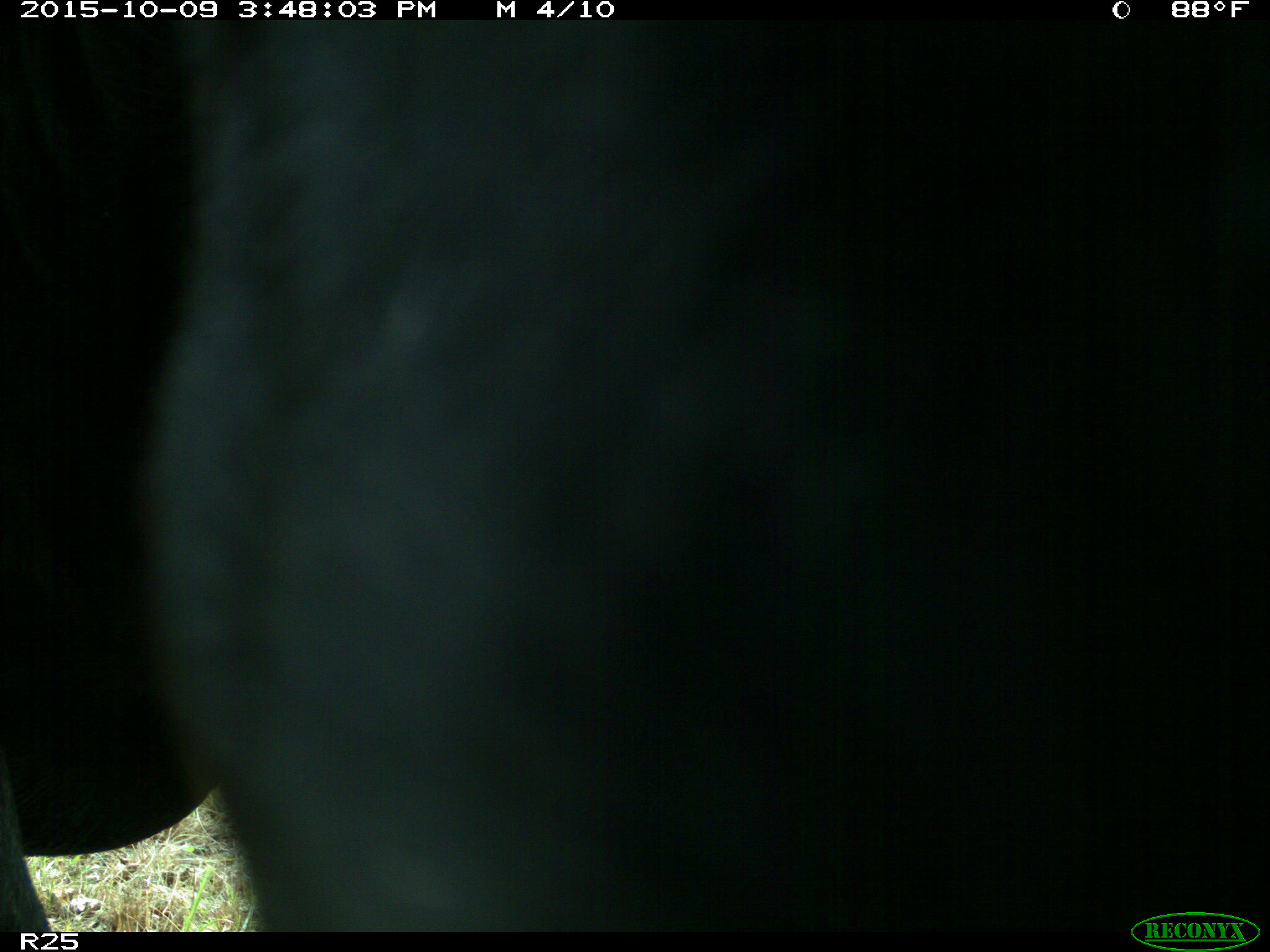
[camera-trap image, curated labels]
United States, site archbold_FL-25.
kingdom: Animalia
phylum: Chordata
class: Mammalia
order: Artiodactyla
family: Bovidae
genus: Bos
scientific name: Bos taurus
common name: domestic cow